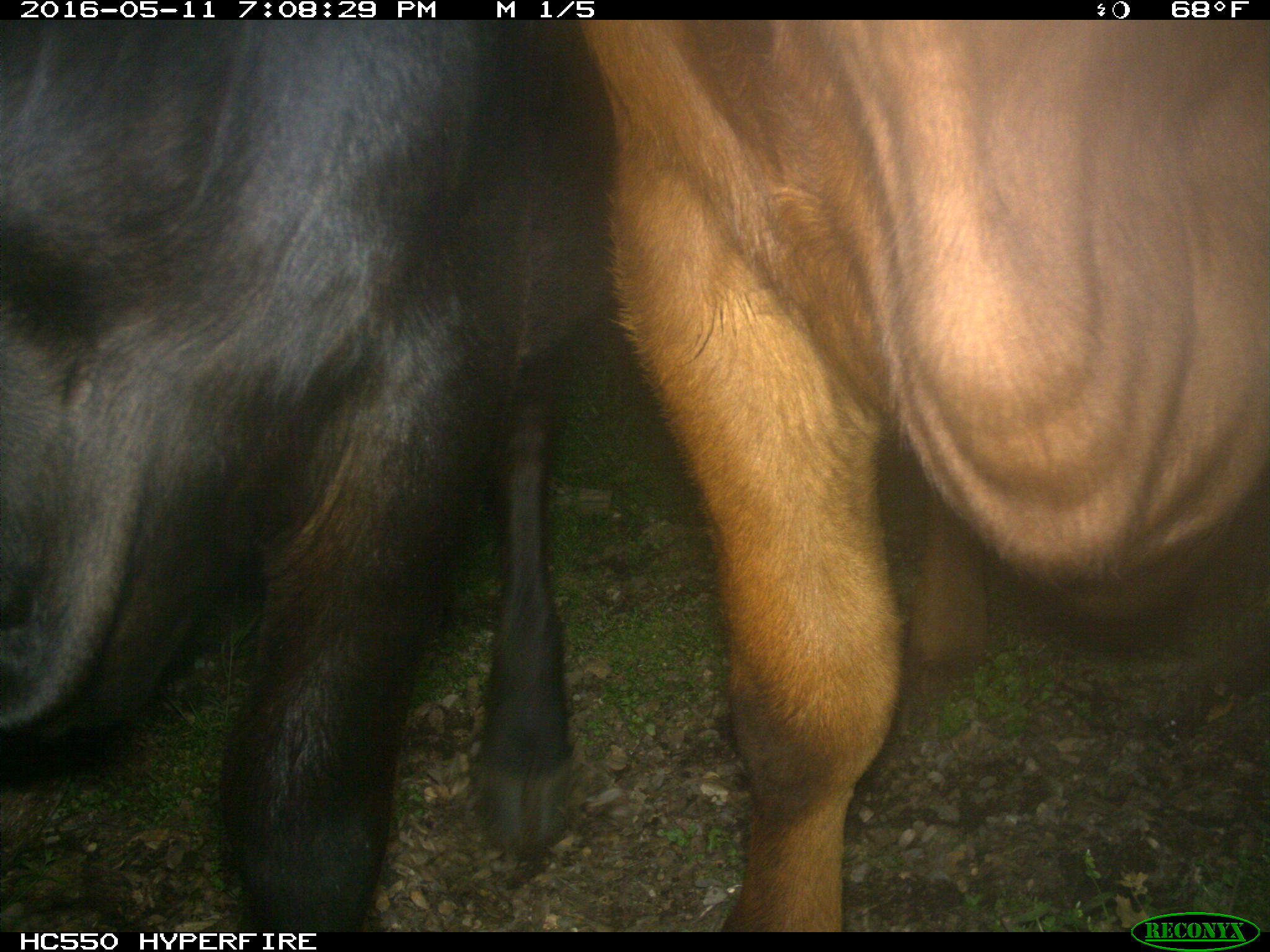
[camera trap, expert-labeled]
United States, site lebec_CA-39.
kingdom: Animalia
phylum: Chordata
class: Mammalia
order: Artiodactyla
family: Bovidae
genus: Bos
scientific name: Bos taurus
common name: domestic cow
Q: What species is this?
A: Bos taurus (domestic cow).